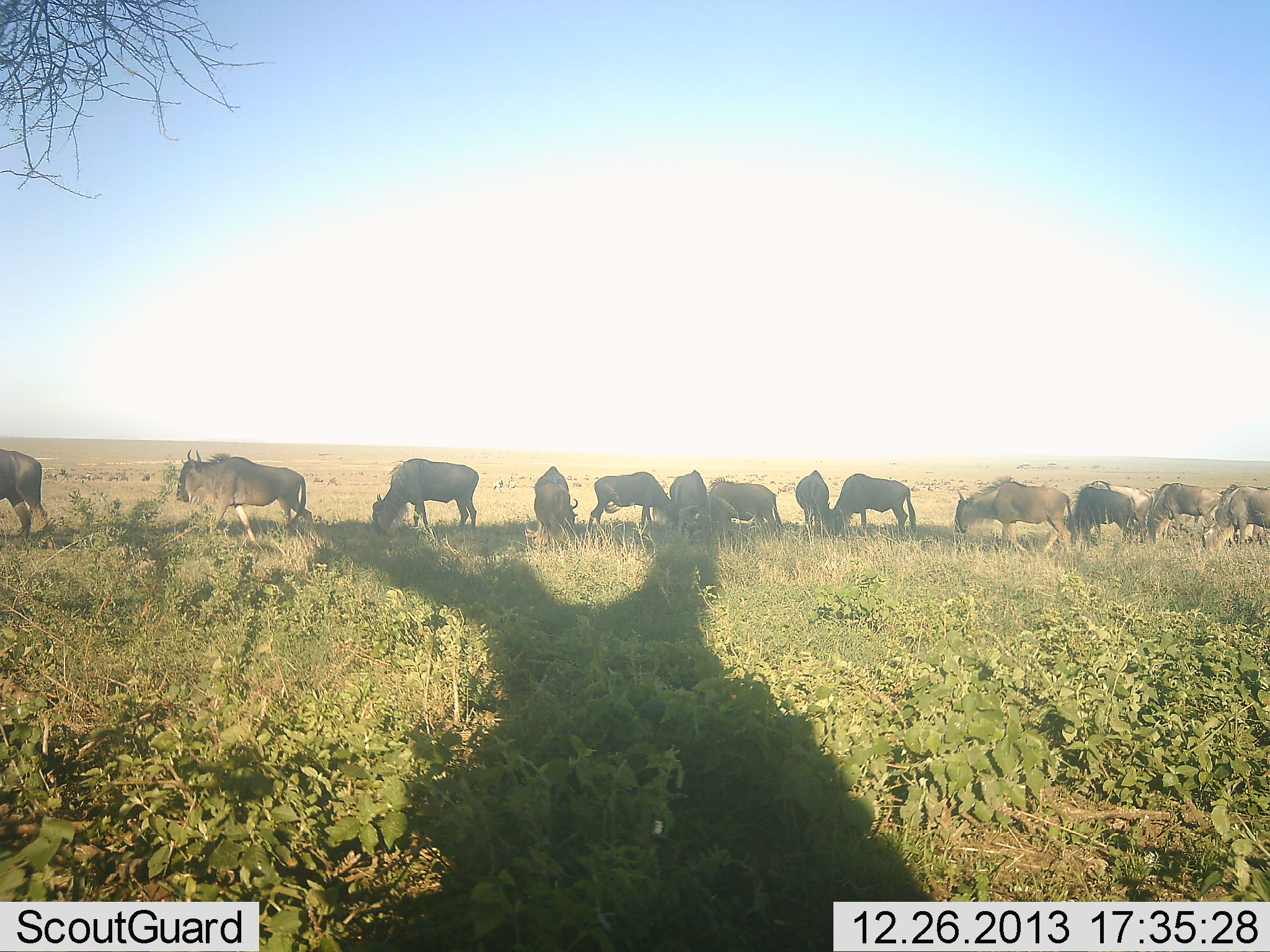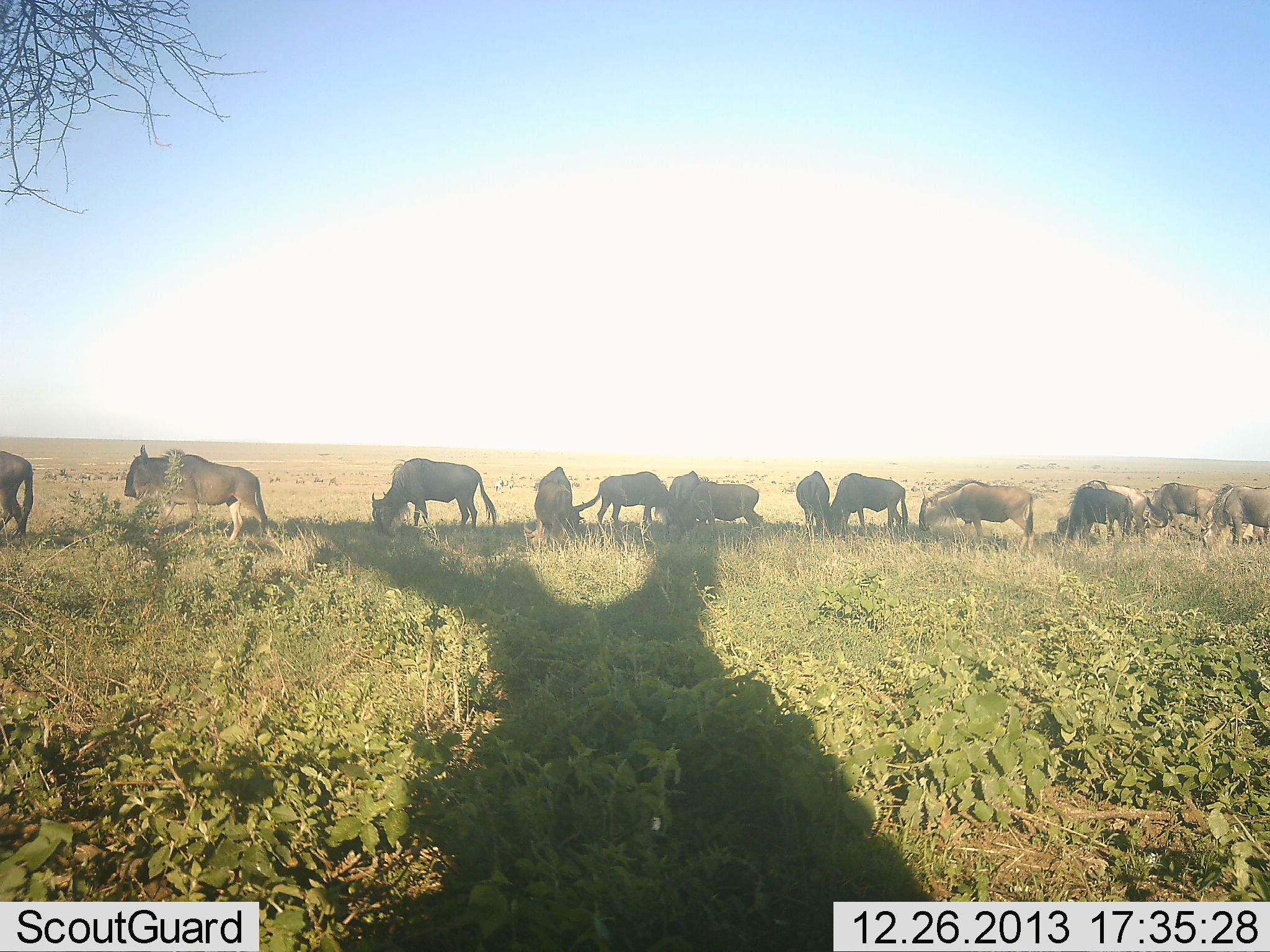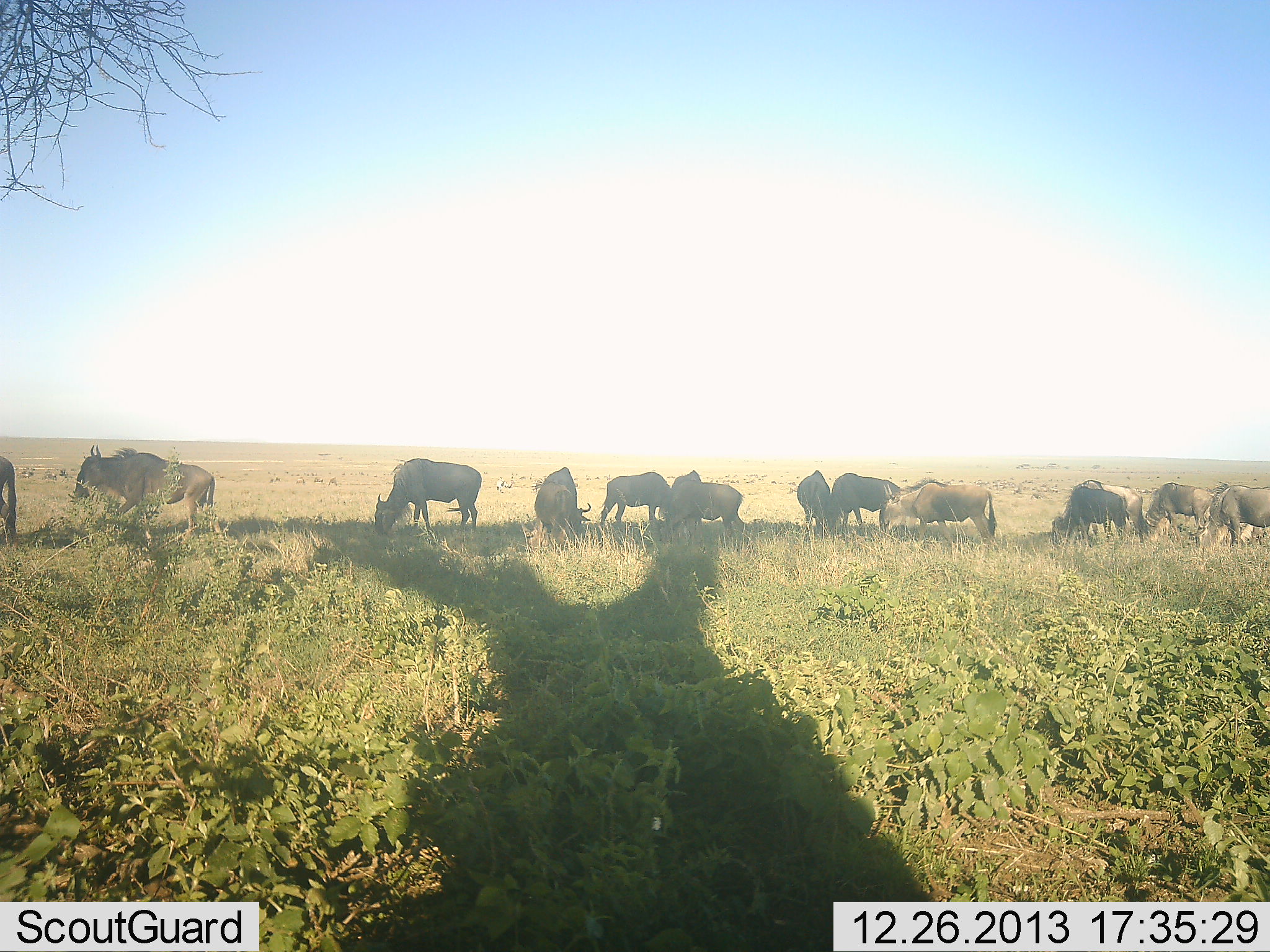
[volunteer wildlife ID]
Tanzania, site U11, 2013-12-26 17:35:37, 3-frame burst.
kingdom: Animalia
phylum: Chordata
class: Mammalia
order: Artiodactyla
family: Bovidae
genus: Connochaetes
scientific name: Connochaetes taurinus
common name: blue wildebeest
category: wildebeest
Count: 11-50.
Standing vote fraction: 60%.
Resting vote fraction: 10%.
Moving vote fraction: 70%.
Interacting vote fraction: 0%.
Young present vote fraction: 0%.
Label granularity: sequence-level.